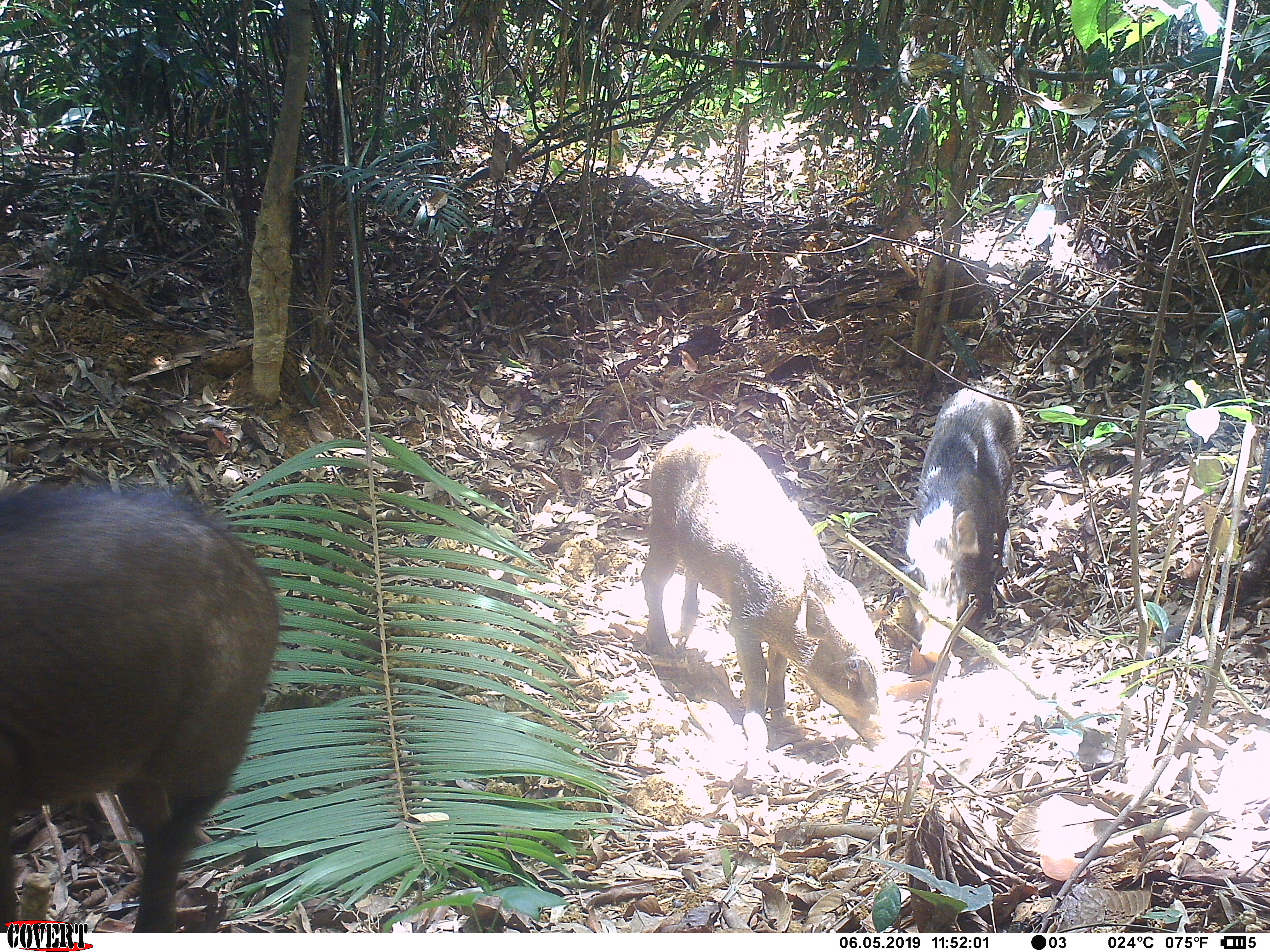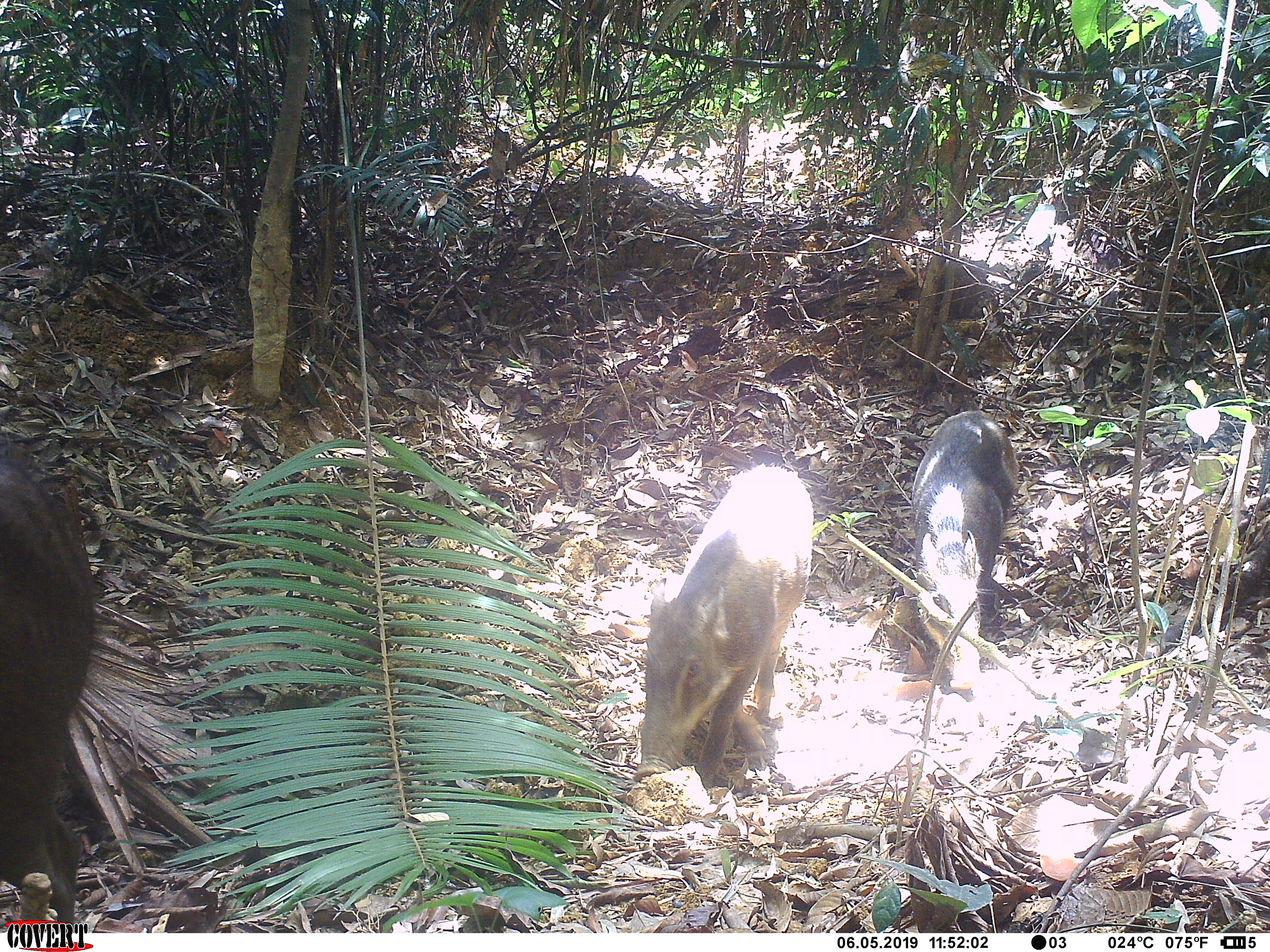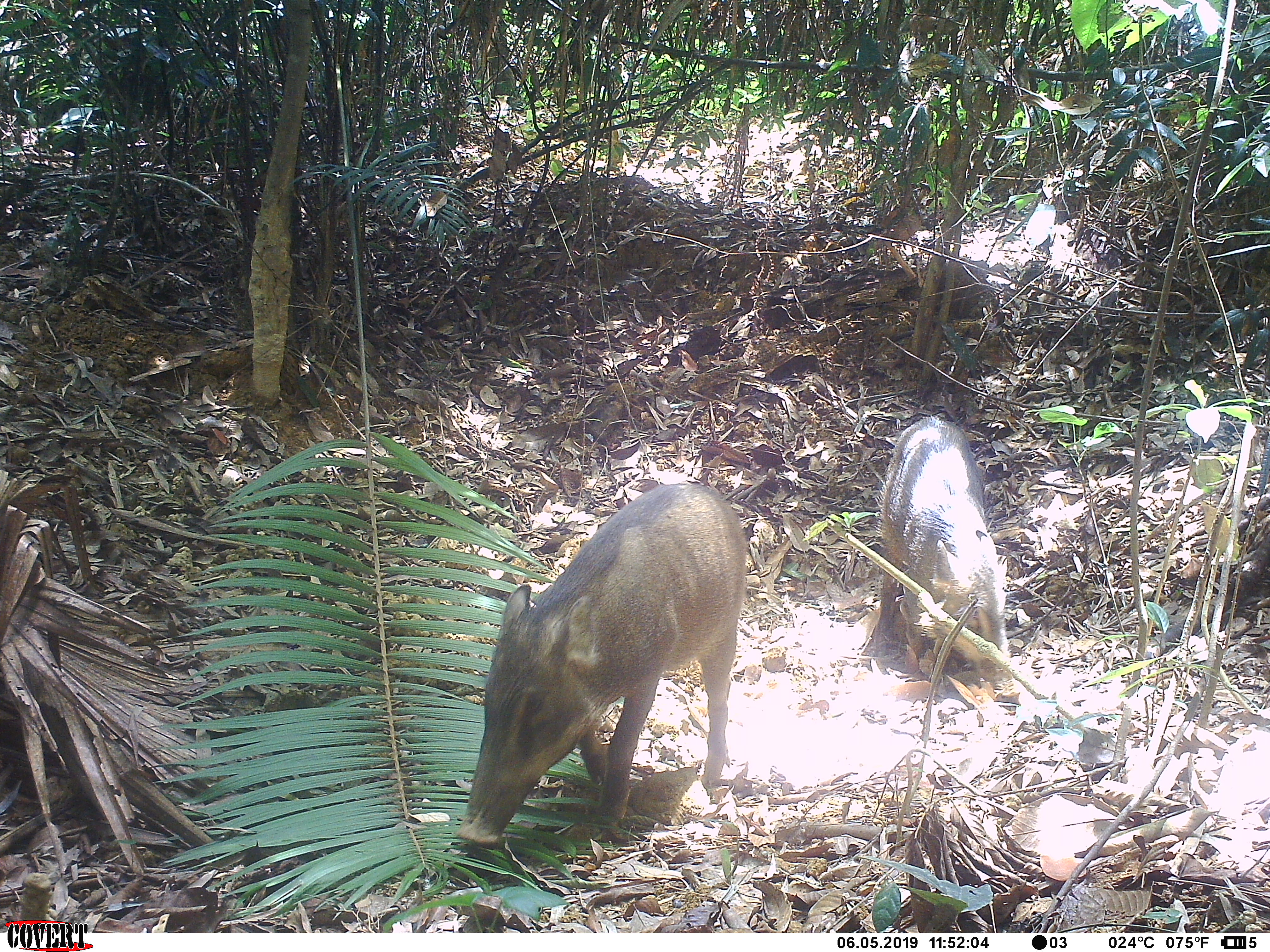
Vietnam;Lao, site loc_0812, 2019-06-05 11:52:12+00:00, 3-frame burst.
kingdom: Animalia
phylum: Chordata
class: Mammalia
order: Artiodactyla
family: Suidae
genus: Sus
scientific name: Sus scrofa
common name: eurasian wild pig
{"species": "eurasian wild pig (Sus scrofa)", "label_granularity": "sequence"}